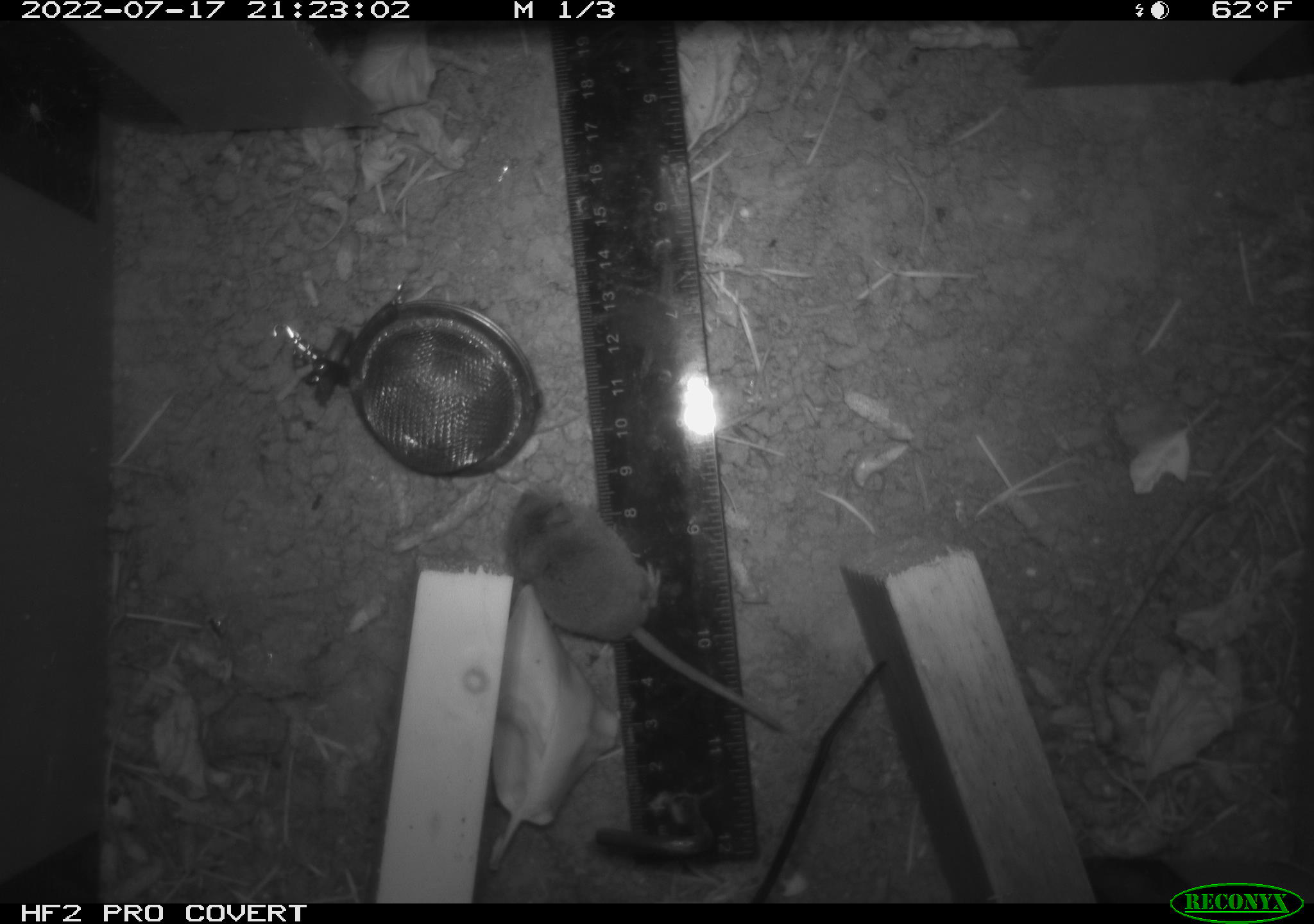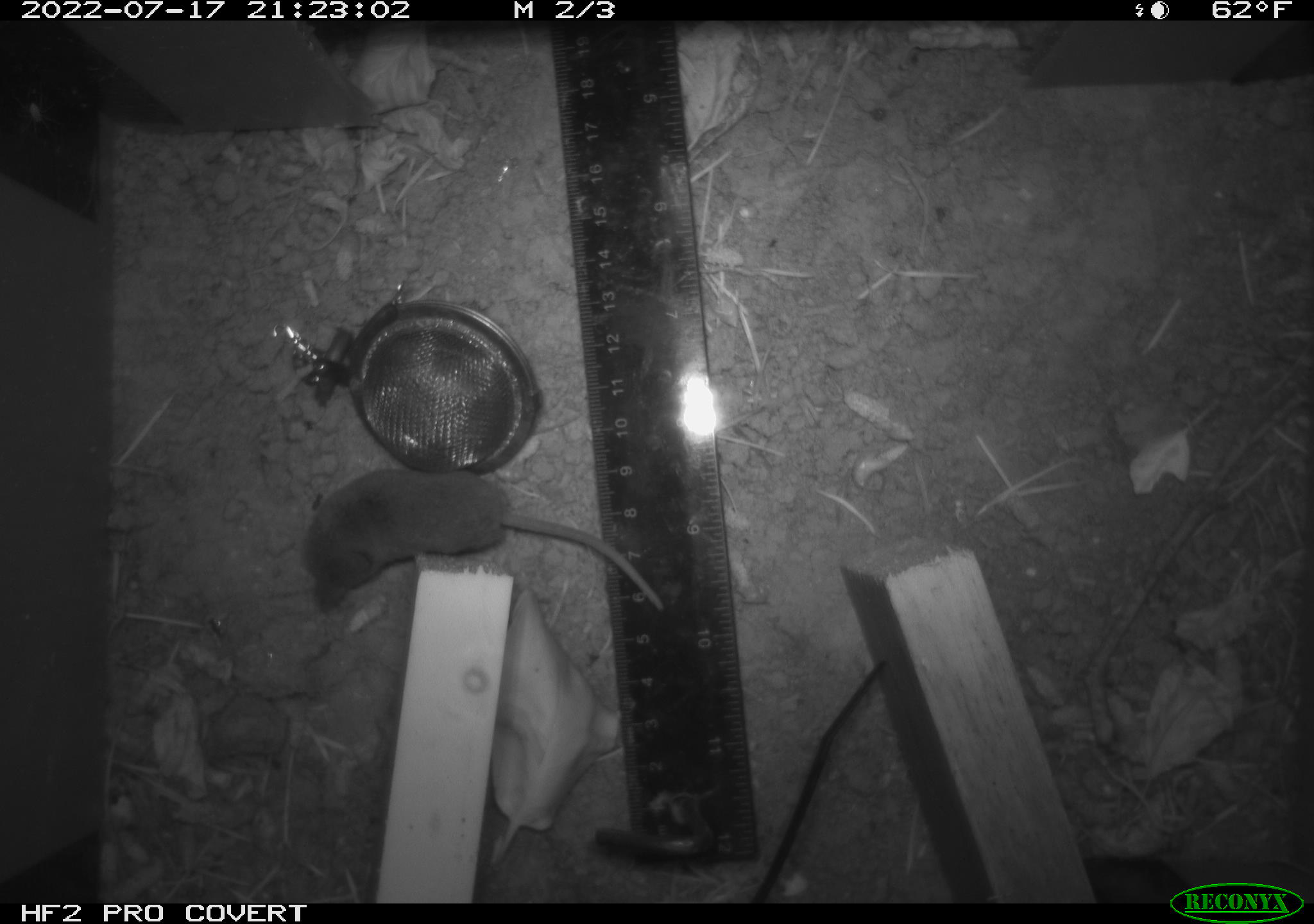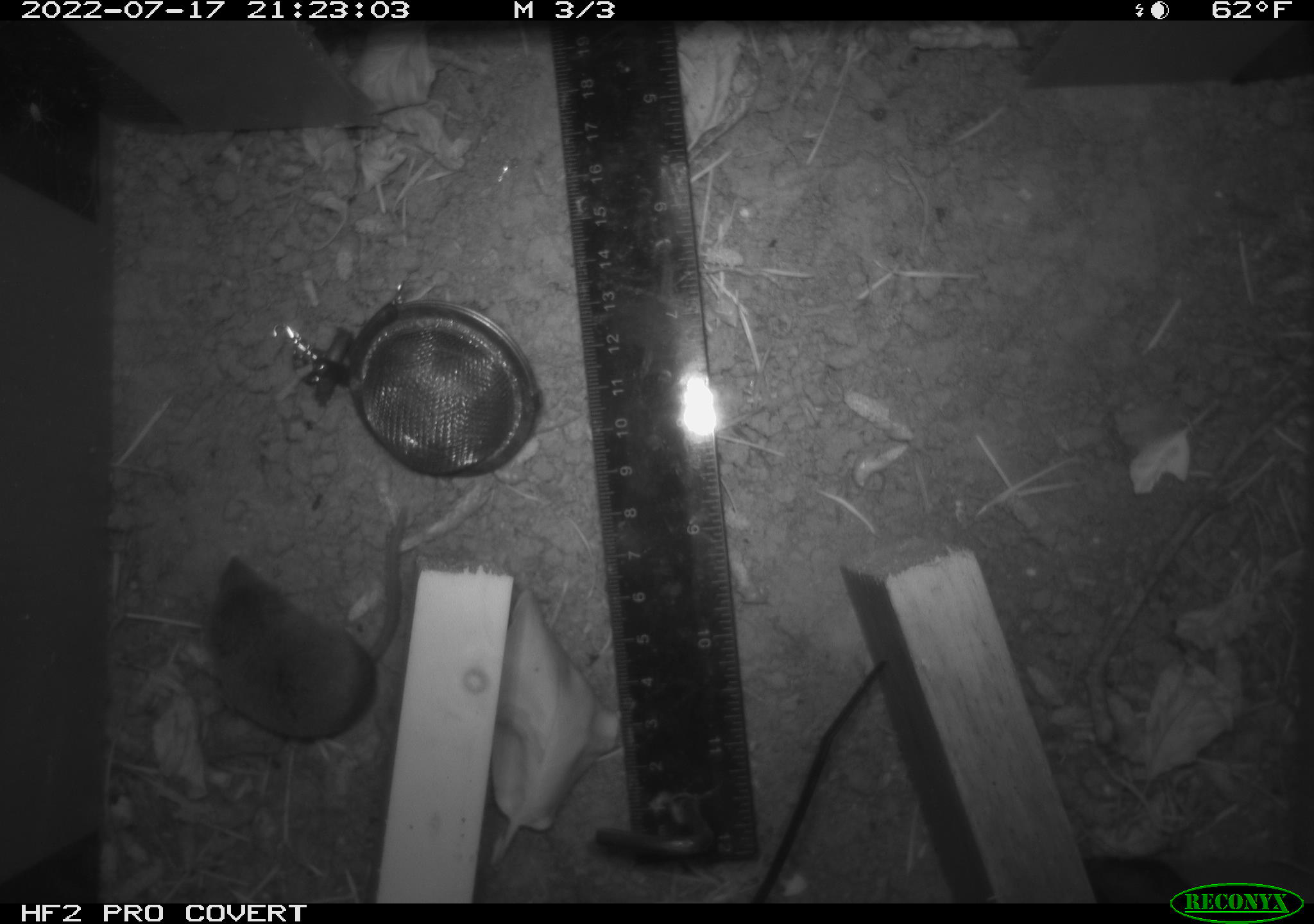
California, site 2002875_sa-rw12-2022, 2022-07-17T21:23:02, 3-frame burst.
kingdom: Animalia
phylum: Chordata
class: Mammalia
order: Eulipotyphla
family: Soricidae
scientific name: Soricidae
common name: shrews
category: soricidae family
Soricidae family (shrews) (Soricidae).